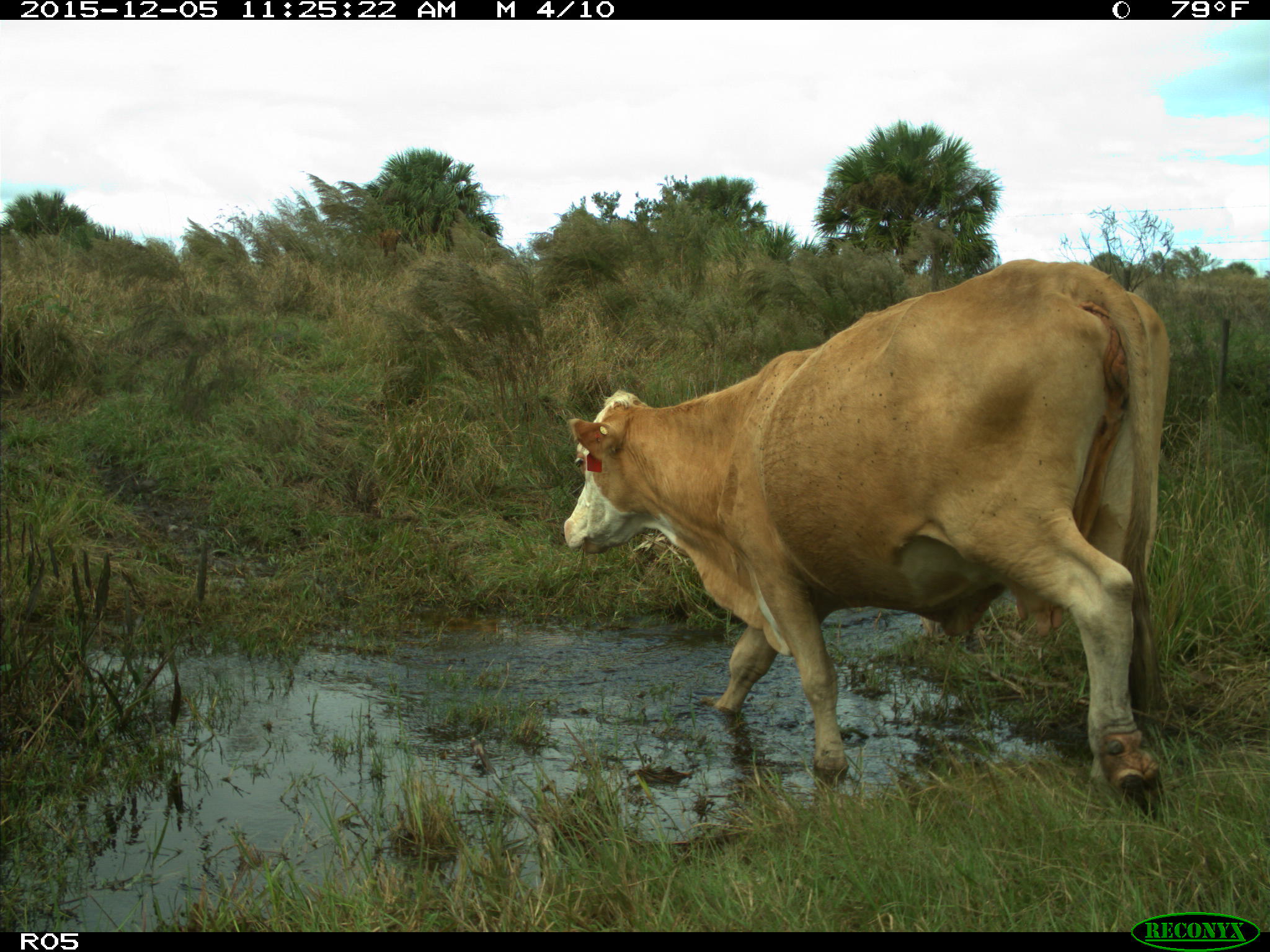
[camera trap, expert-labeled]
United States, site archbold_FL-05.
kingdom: Animalia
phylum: Chordata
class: Mammalia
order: Artiodactyla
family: Bovidae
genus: Bos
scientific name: Bos taurus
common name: domestic cow